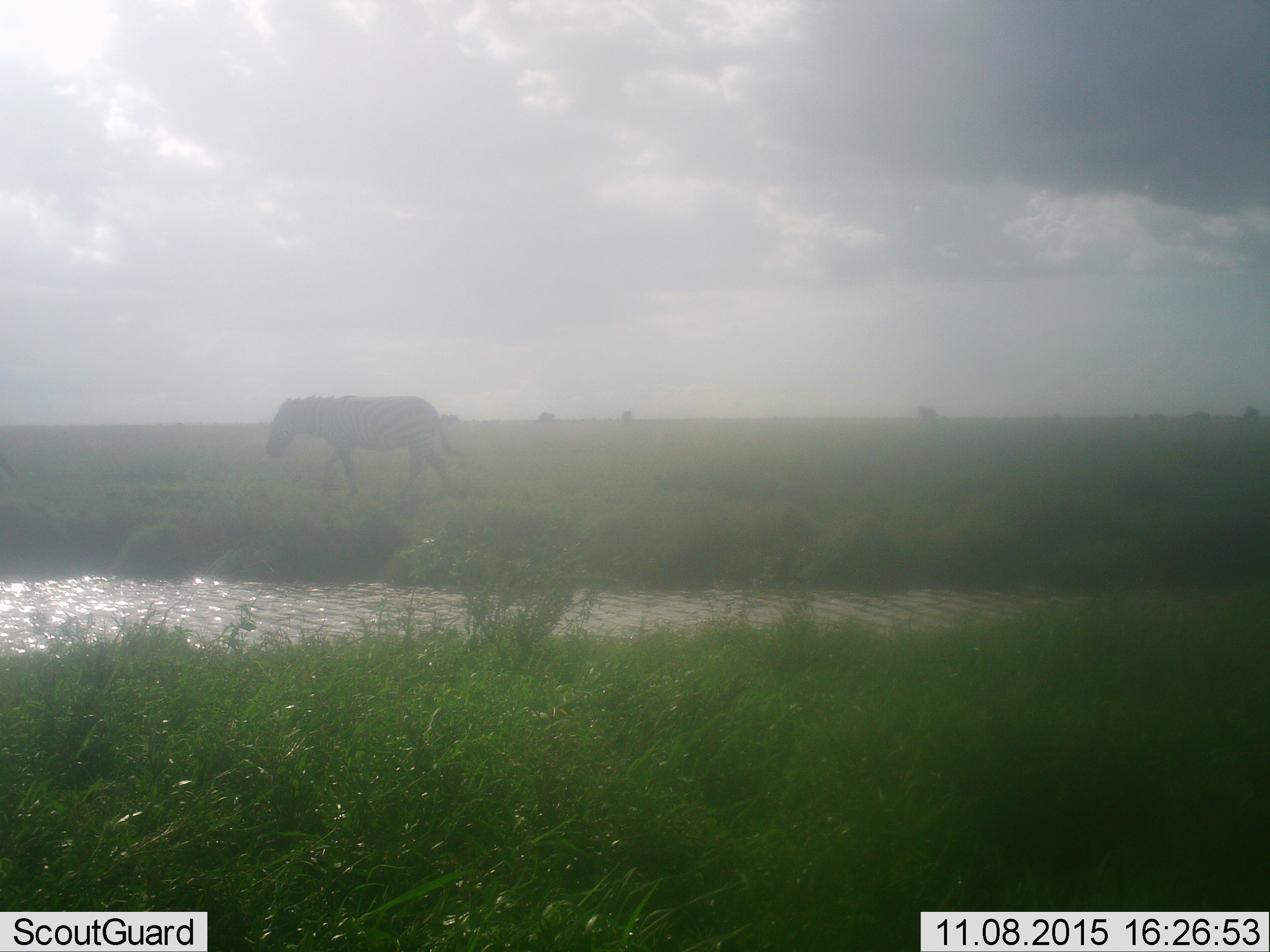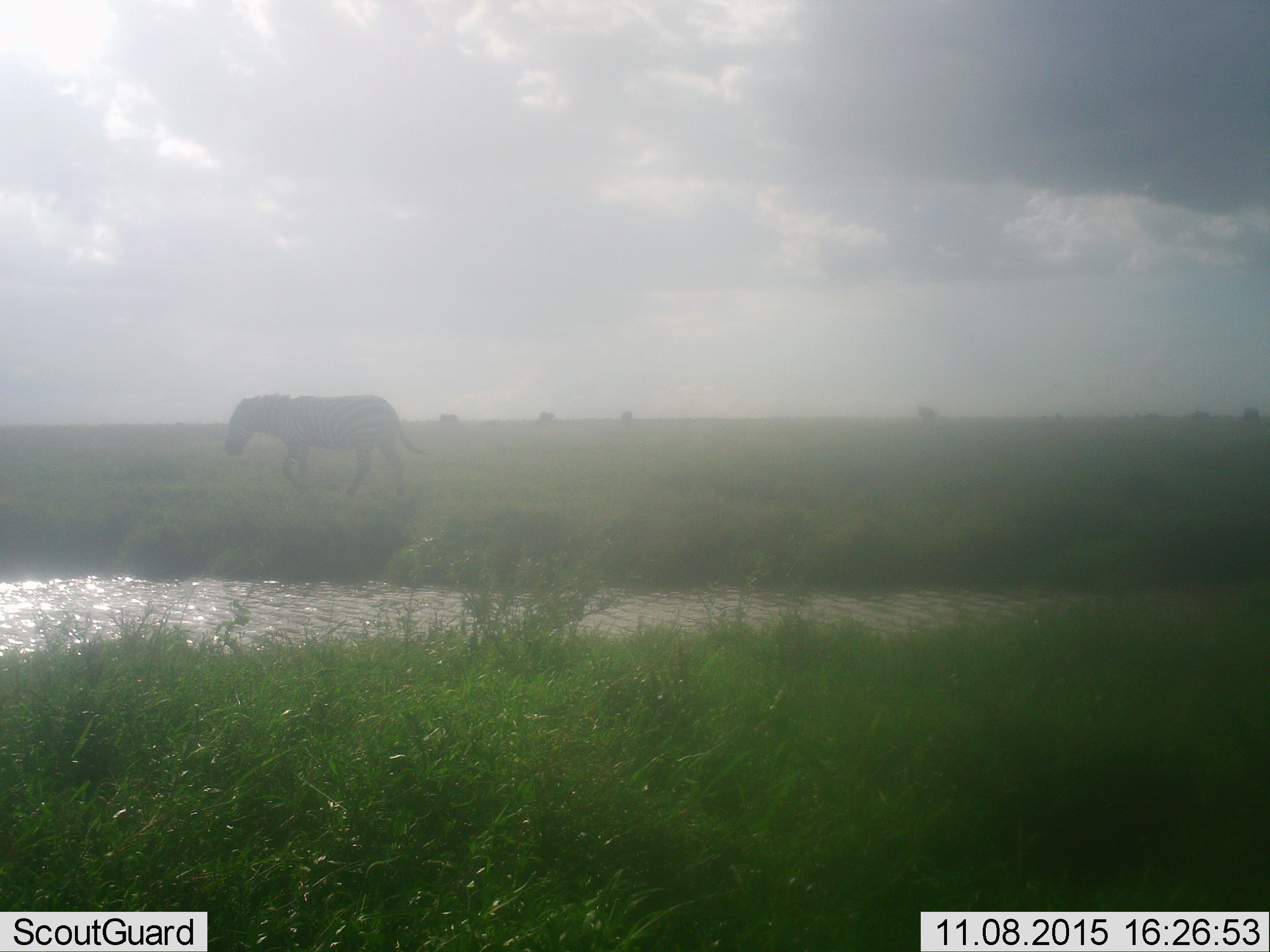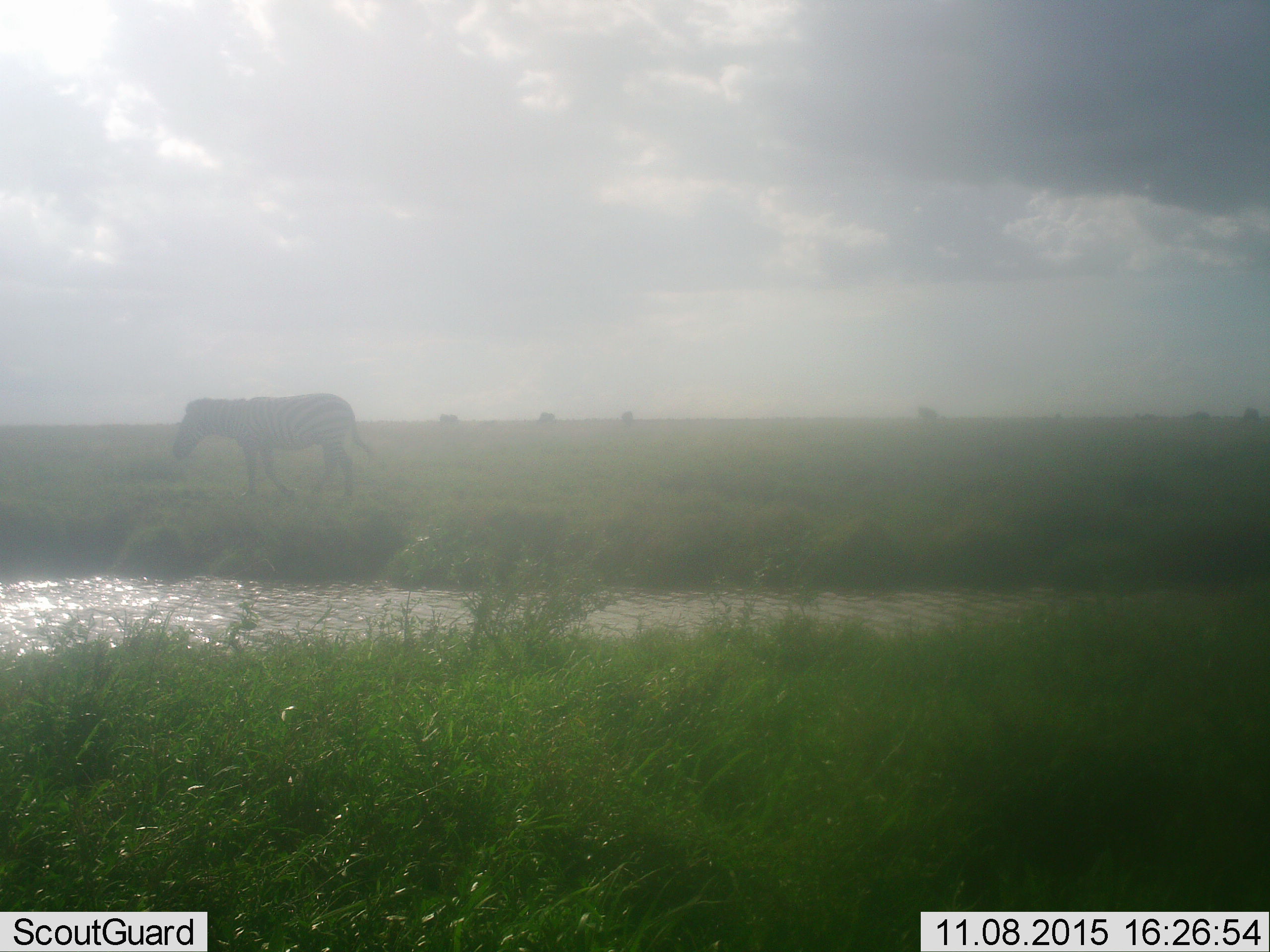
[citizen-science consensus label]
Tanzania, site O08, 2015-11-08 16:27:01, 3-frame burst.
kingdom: Animalia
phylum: Chordata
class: Mammalia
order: Perissodactyla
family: Equidae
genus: Equus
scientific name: Equus quagga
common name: plains zebra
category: zebra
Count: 1.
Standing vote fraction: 0%.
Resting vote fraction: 0%.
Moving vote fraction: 100%.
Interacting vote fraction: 0%.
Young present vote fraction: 0%.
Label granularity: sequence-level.